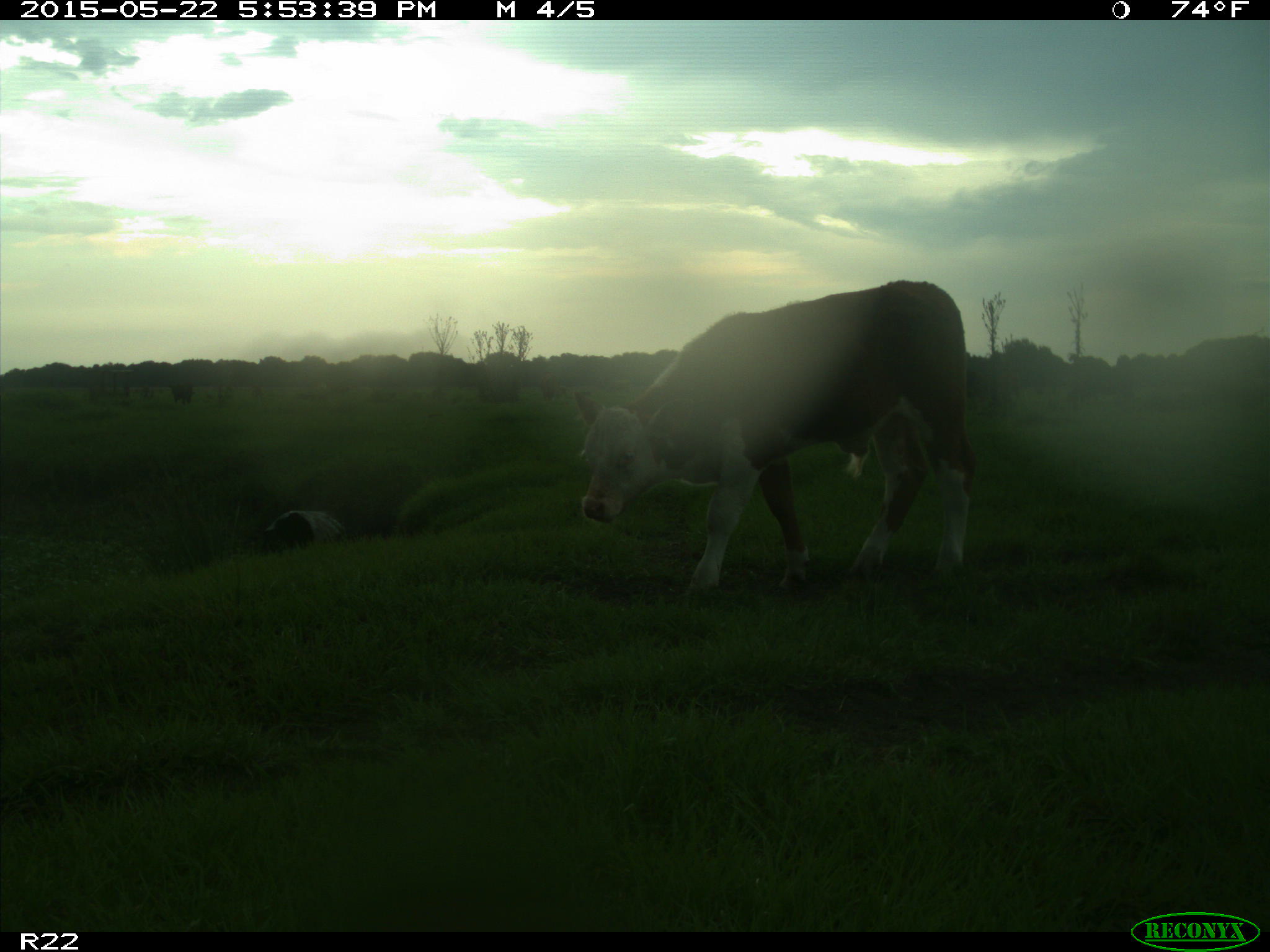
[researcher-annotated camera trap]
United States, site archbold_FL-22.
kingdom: Animalia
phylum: Chordata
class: Mammalia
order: Artiodactyla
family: Bovidae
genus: Bos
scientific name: Bos taurus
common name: domestic cow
Bos taurus (domestic cow).